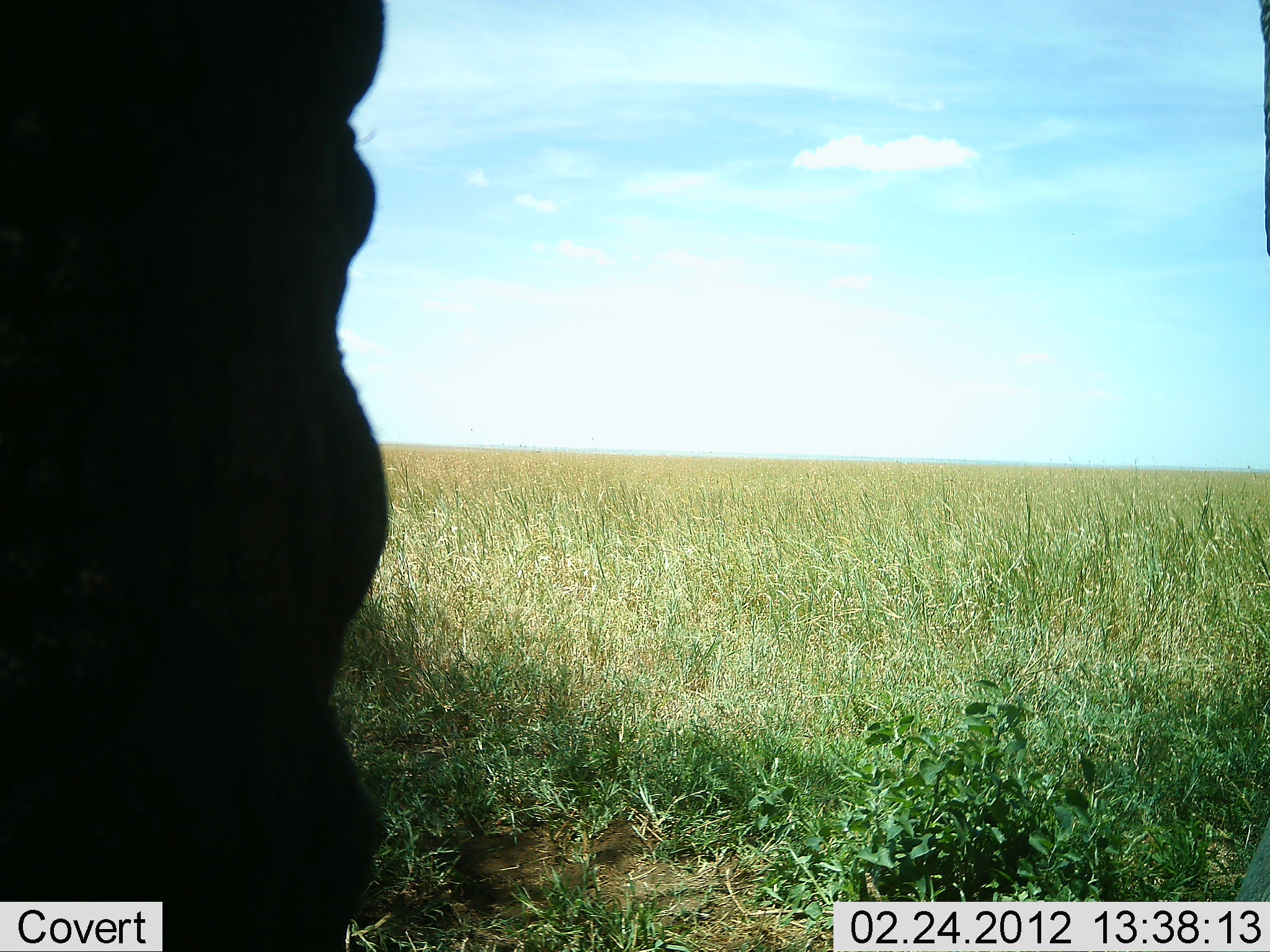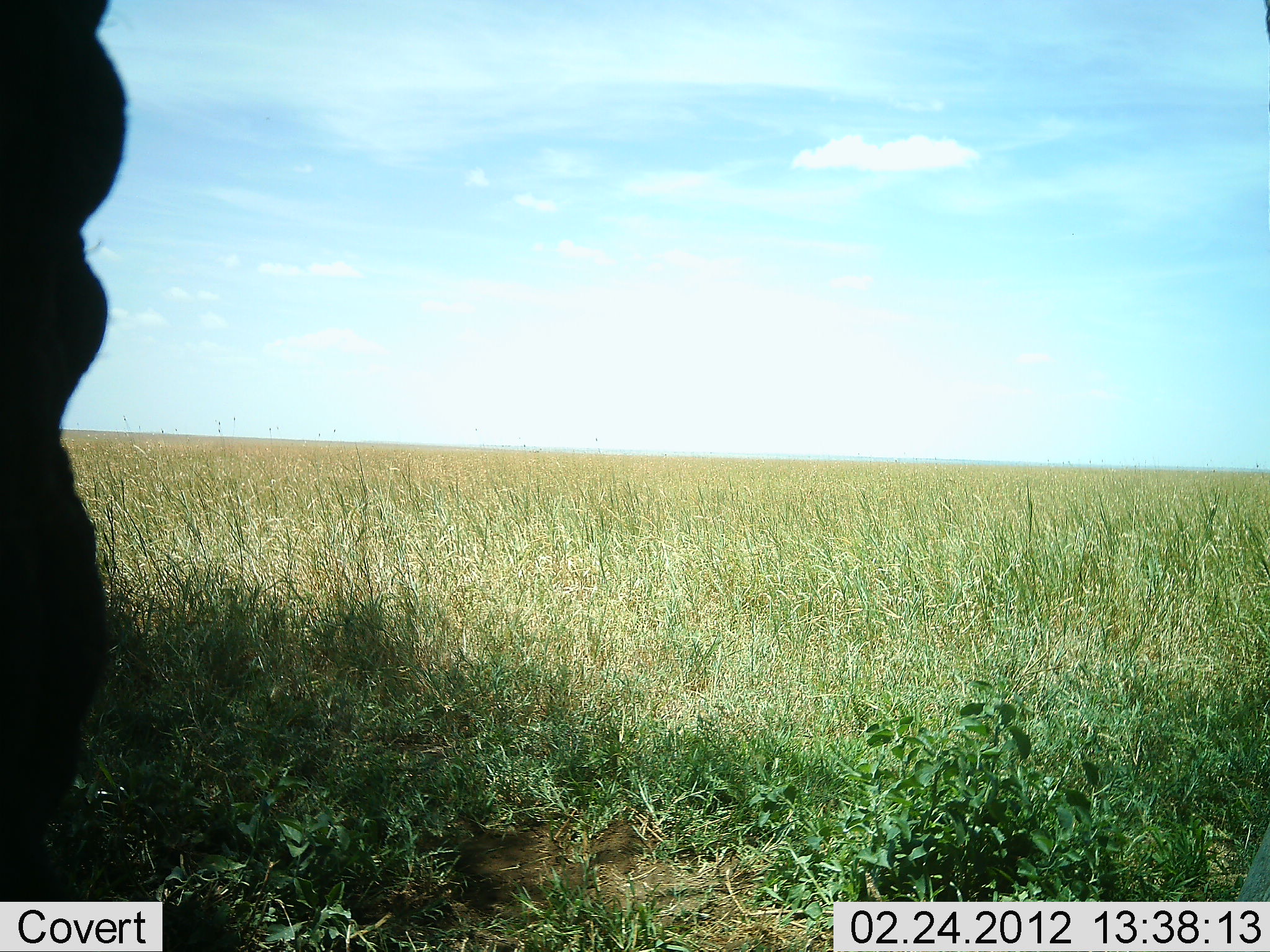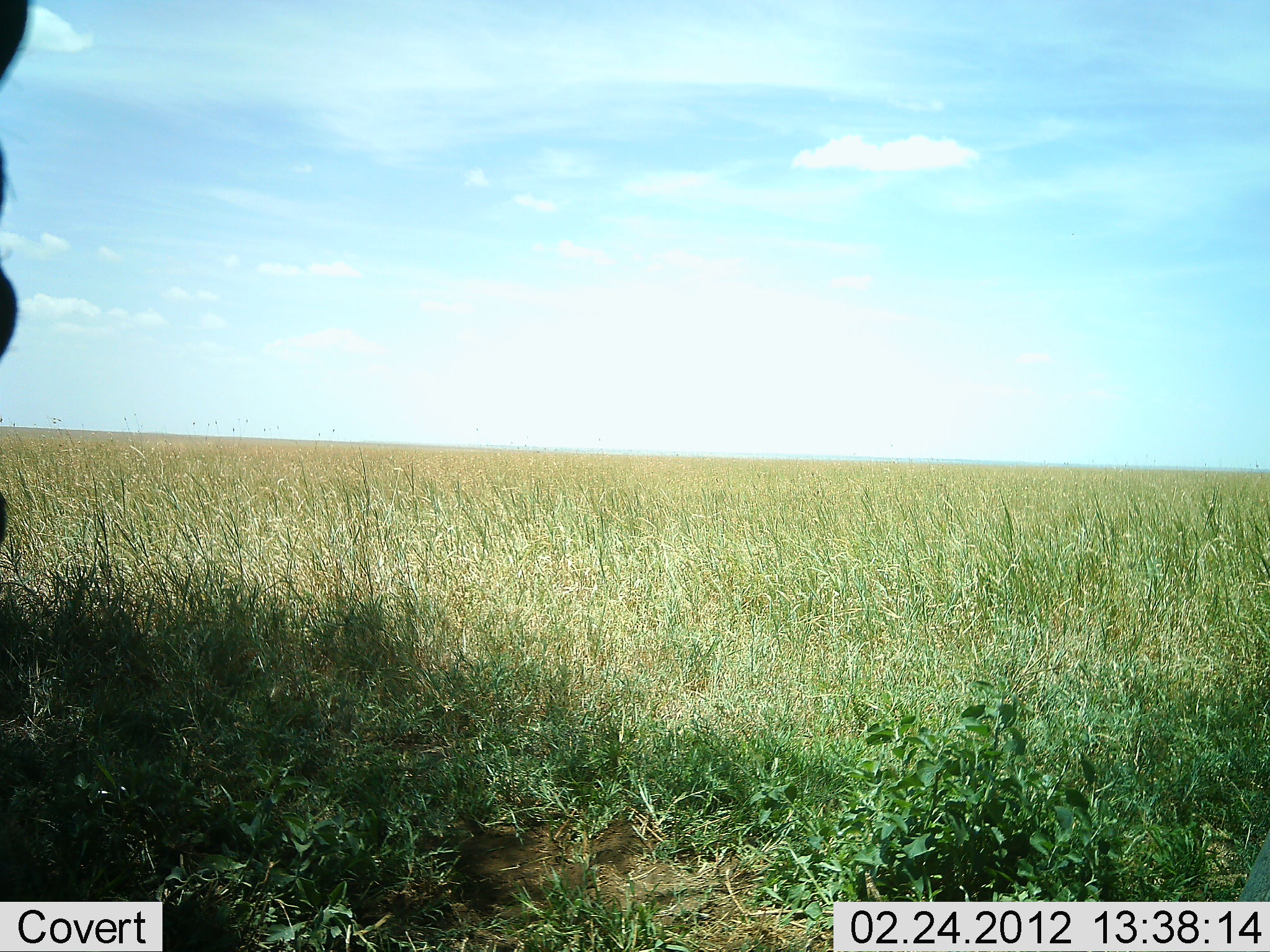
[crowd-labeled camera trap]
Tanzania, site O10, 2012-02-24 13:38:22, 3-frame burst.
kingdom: Animalia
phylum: Chordata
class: Mammalia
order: Proboscidea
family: Elephantidae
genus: Loxodonta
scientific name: Loxodonta africana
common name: african bush elephant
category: elephant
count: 1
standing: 45%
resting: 9%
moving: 55%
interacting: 0%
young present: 0%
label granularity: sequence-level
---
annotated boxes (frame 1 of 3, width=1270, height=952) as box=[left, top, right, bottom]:
animal: box=[0, 0, 395, 951]; box=[1252, 0, 1269, 259]; box=[1230, 814, 1269, 902]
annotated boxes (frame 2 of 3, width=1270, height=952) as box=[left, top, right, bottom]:
animal: box=[0, 0, 133, 903]; box=[1235, 817, 1269, 902]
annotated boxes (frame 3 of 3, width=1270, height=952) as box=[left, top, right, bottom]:
animal: box=[0, 0, 42, 550]